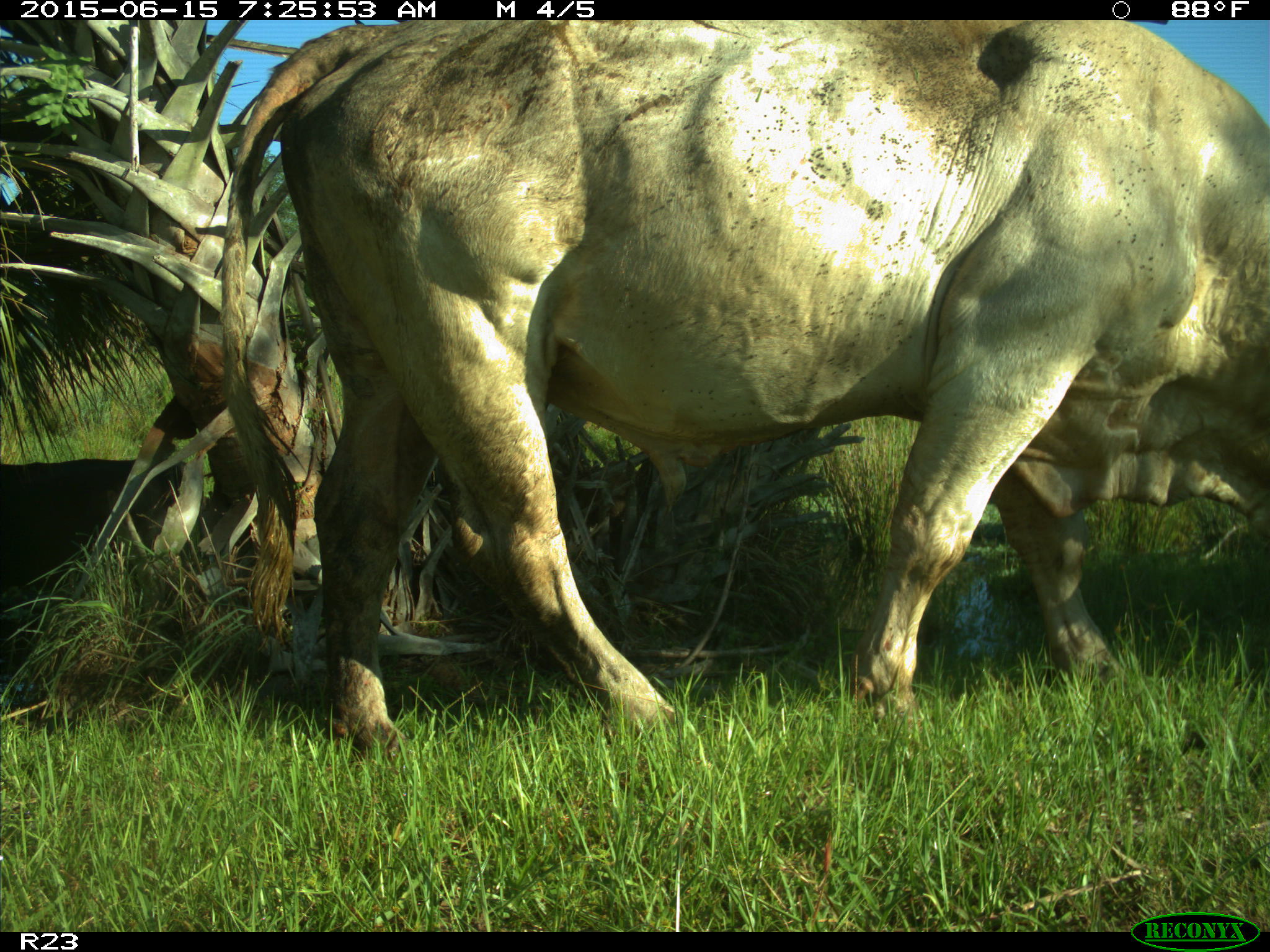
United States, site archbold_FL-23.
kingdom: Animalia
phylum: Chordata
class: Mammalia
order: Artiodactyla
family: Bovidae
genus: Bos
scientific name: Bos taurus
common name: domestic cow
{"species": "Bos taurus (domestic cow)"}